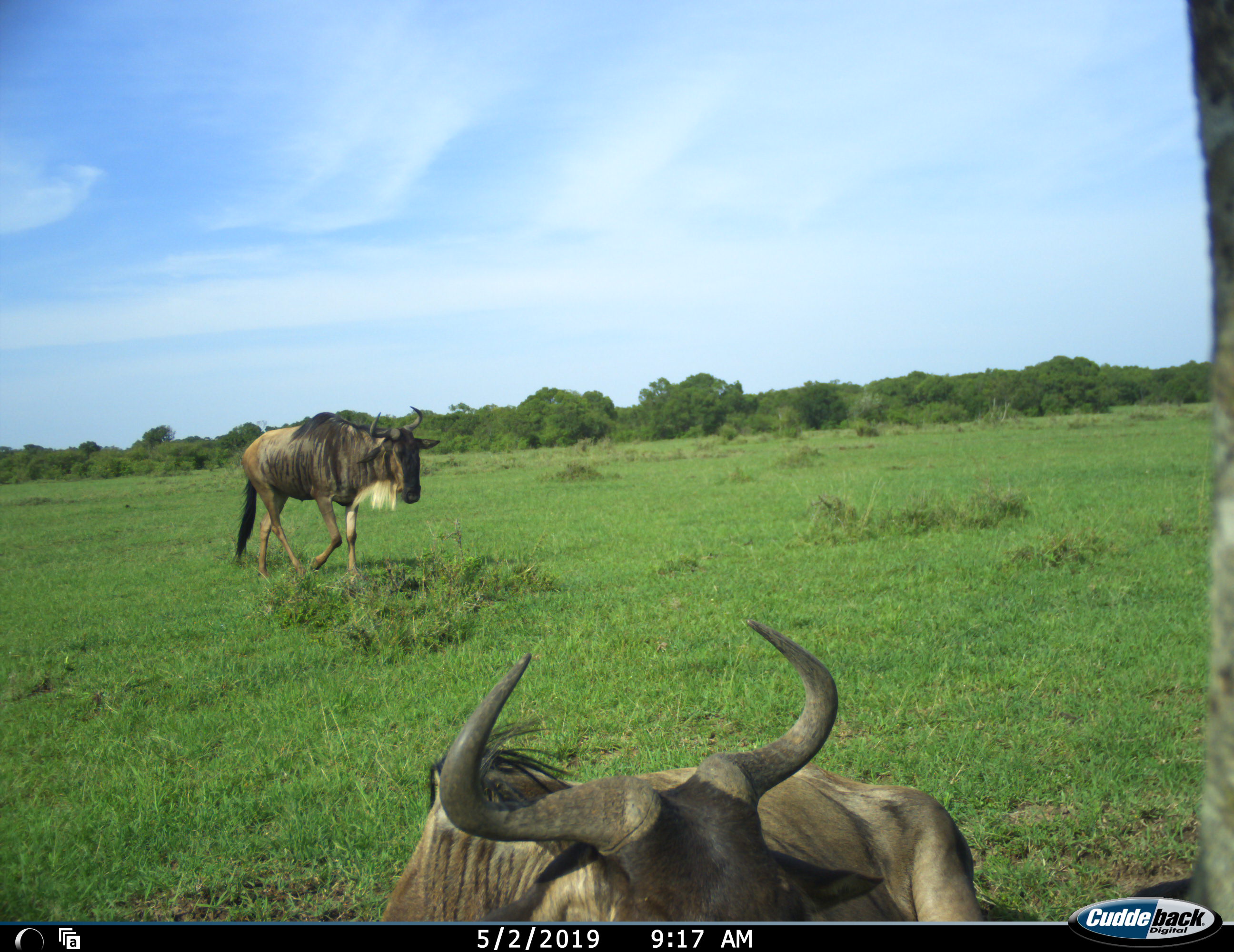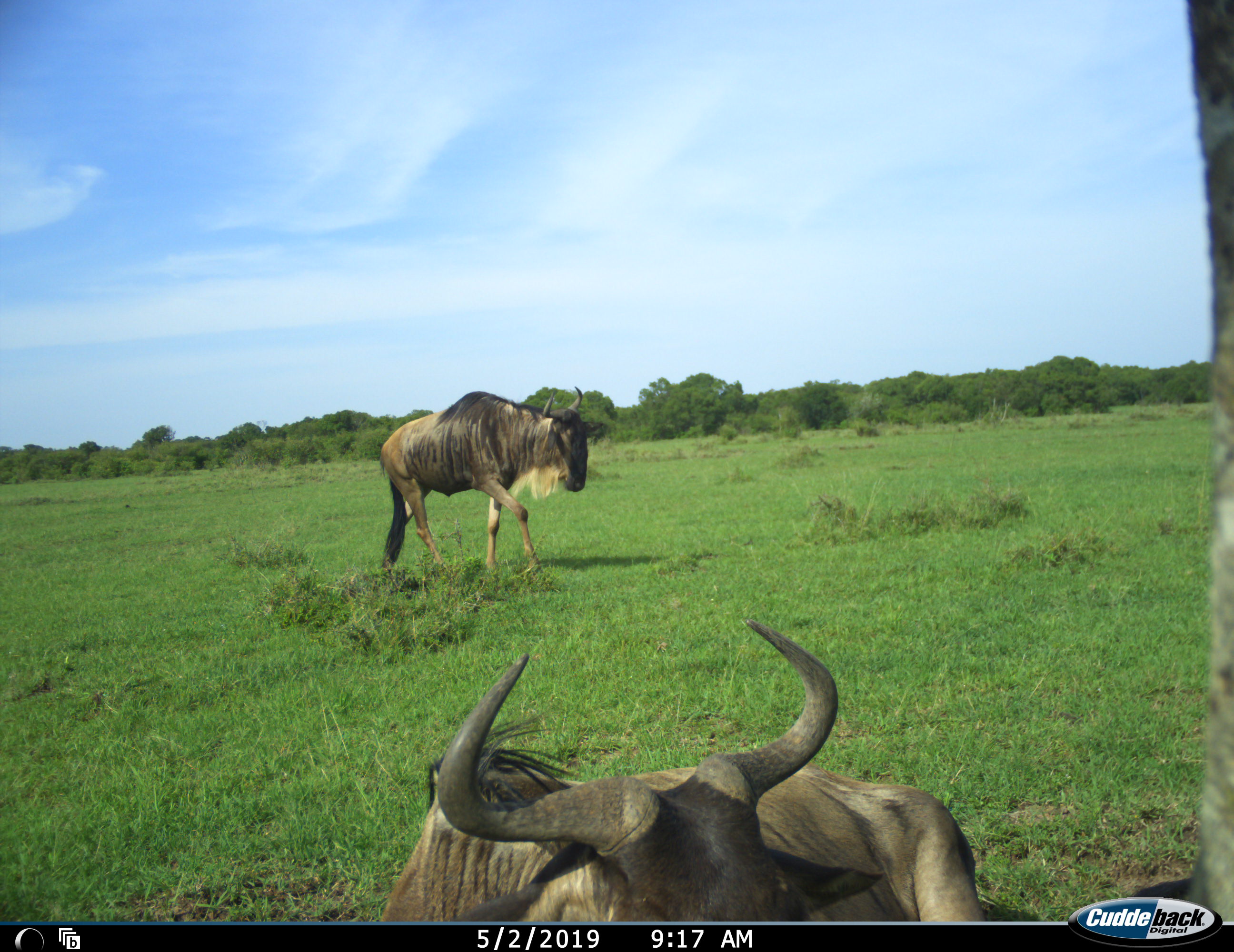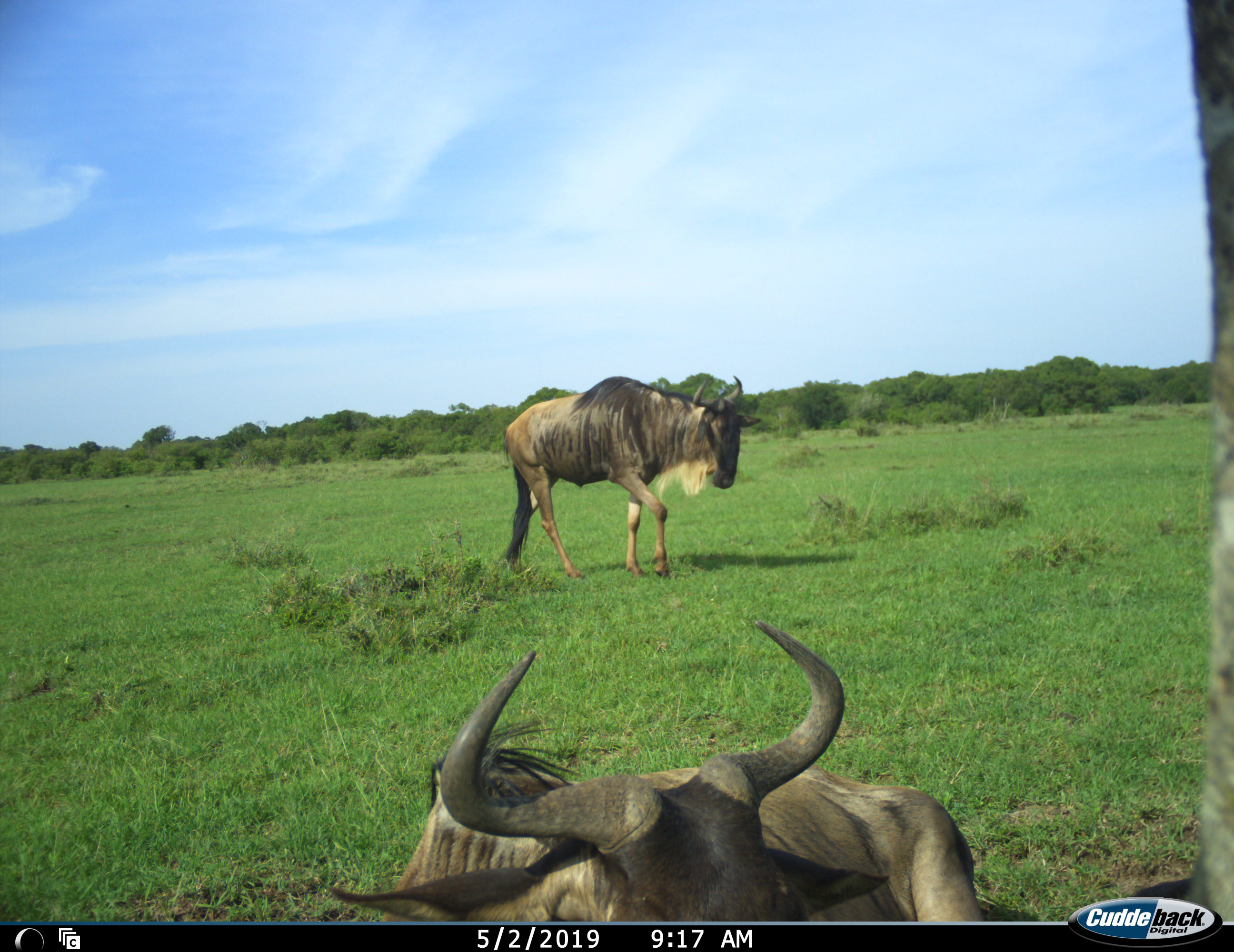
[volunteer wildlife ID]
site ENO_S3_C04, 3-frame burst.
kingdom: Animalia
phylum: Chordata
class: Mammalia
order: Artiodactyla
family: Bovidae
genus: Connochaetes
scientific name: Connochaetes taurinus taurinus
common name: blue wildebeest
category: wildebeestblue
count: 2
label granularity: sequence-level